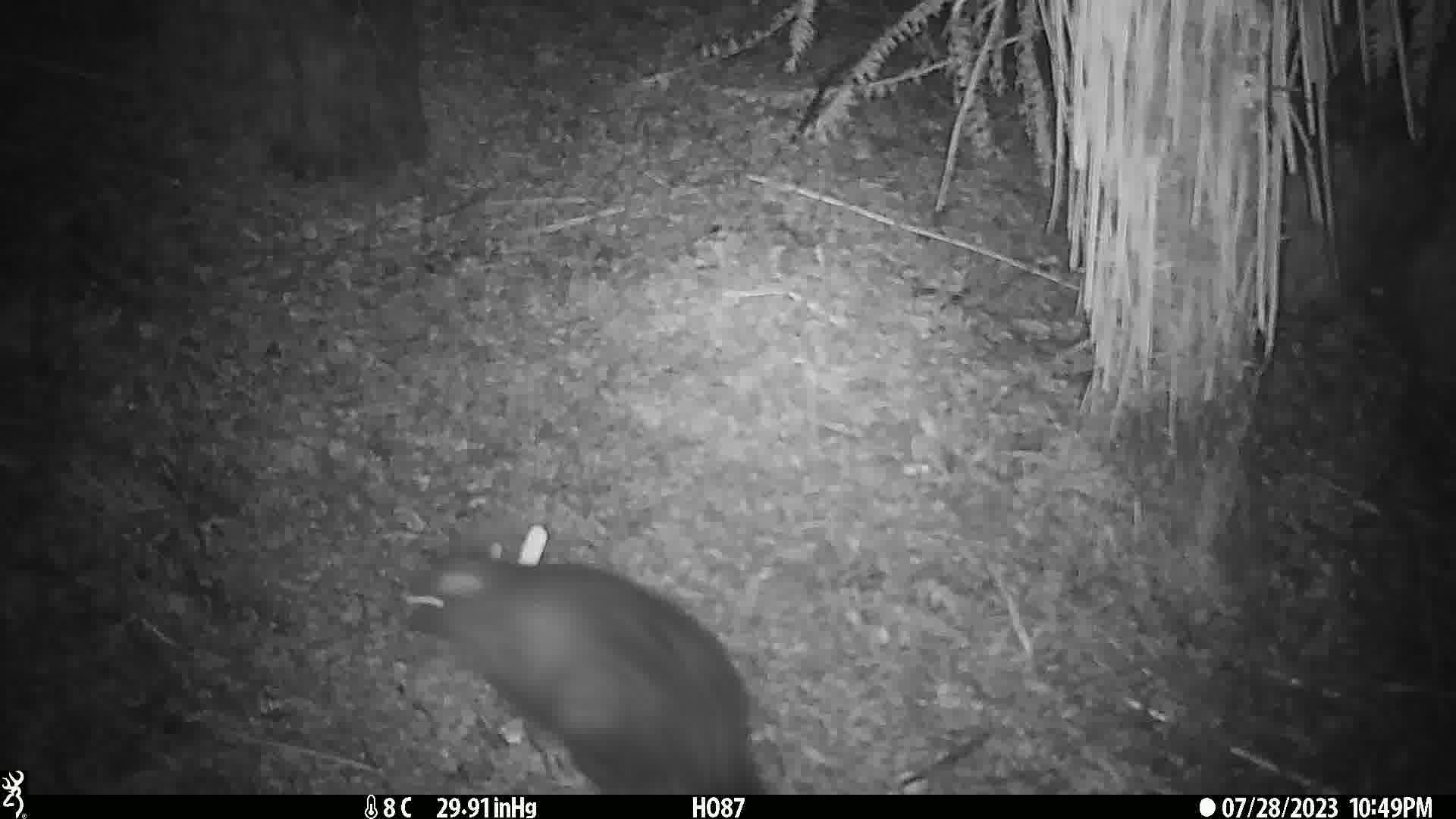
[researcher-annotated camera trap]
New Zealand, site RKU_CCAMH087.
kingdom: Animalia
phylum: Chordata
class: Mammalia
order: Diprotodontia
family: Phalangeridae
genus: Trichosurus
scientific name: Trichosurus vulpecula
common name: common brushtail possum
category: possum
Possum (common brushtail possum) (Trichosurus vulpecula).